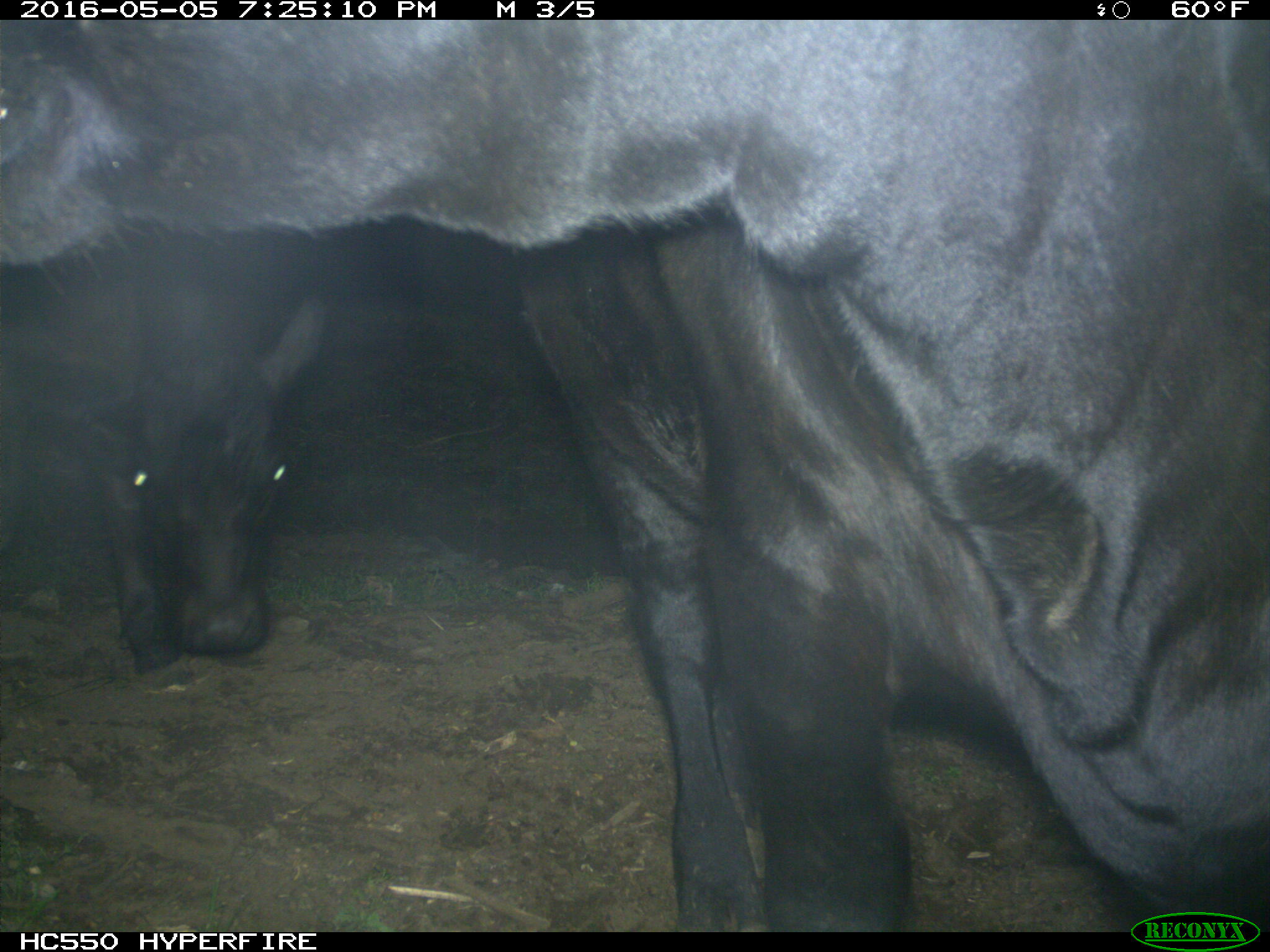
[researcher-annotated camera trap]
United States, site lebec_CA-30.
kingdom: Animalia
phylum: Chordata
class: Mammalia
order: Artiodactyla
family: Bovidae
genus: Bos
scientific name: Bos taurus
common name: domestic cow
Bos taurus (domestic cow).